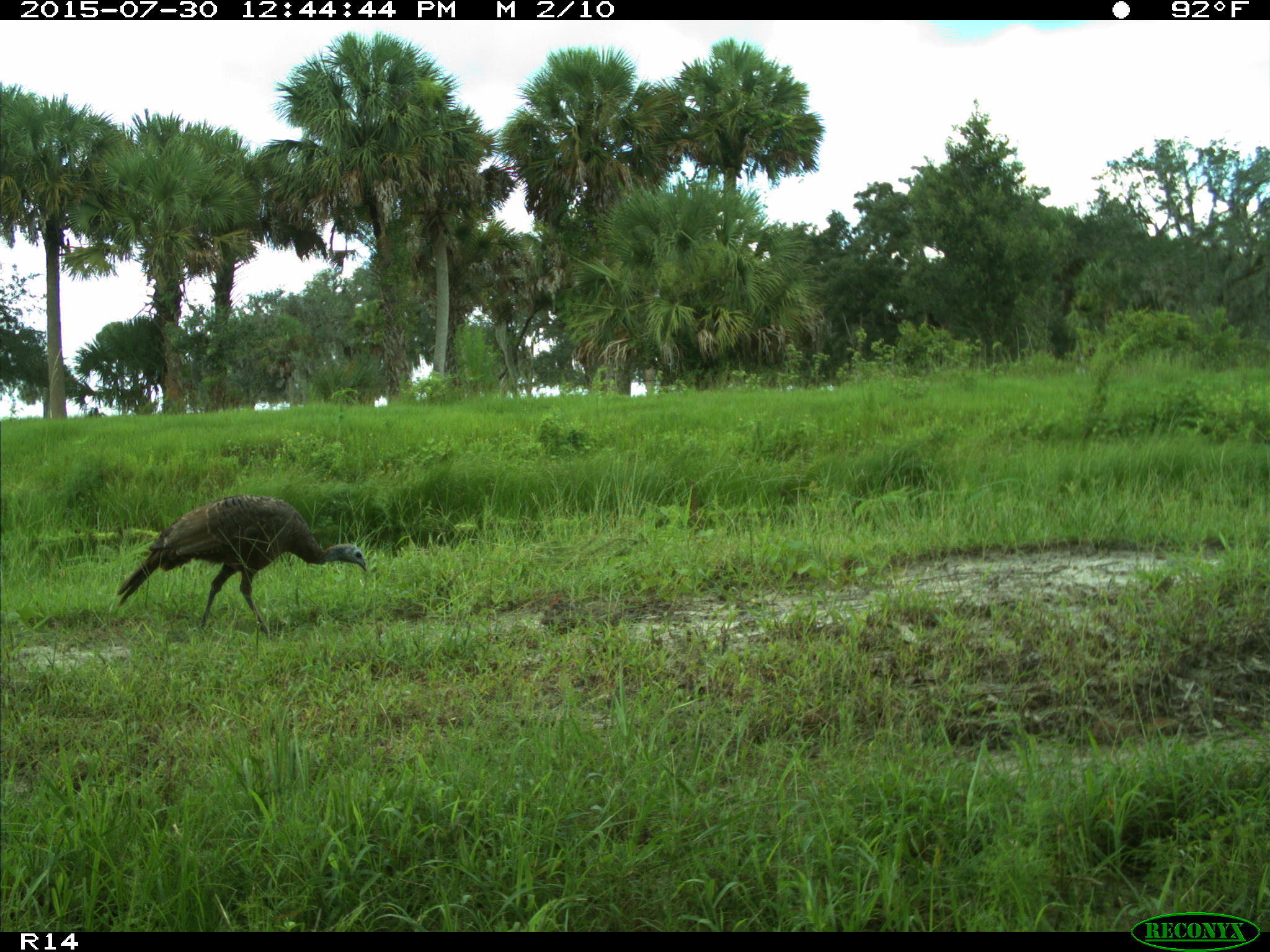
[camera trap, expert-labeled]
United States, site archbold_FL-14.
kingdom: Animalia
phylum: Chordata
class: Aves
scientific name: Aves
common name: birds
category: unidentified bird